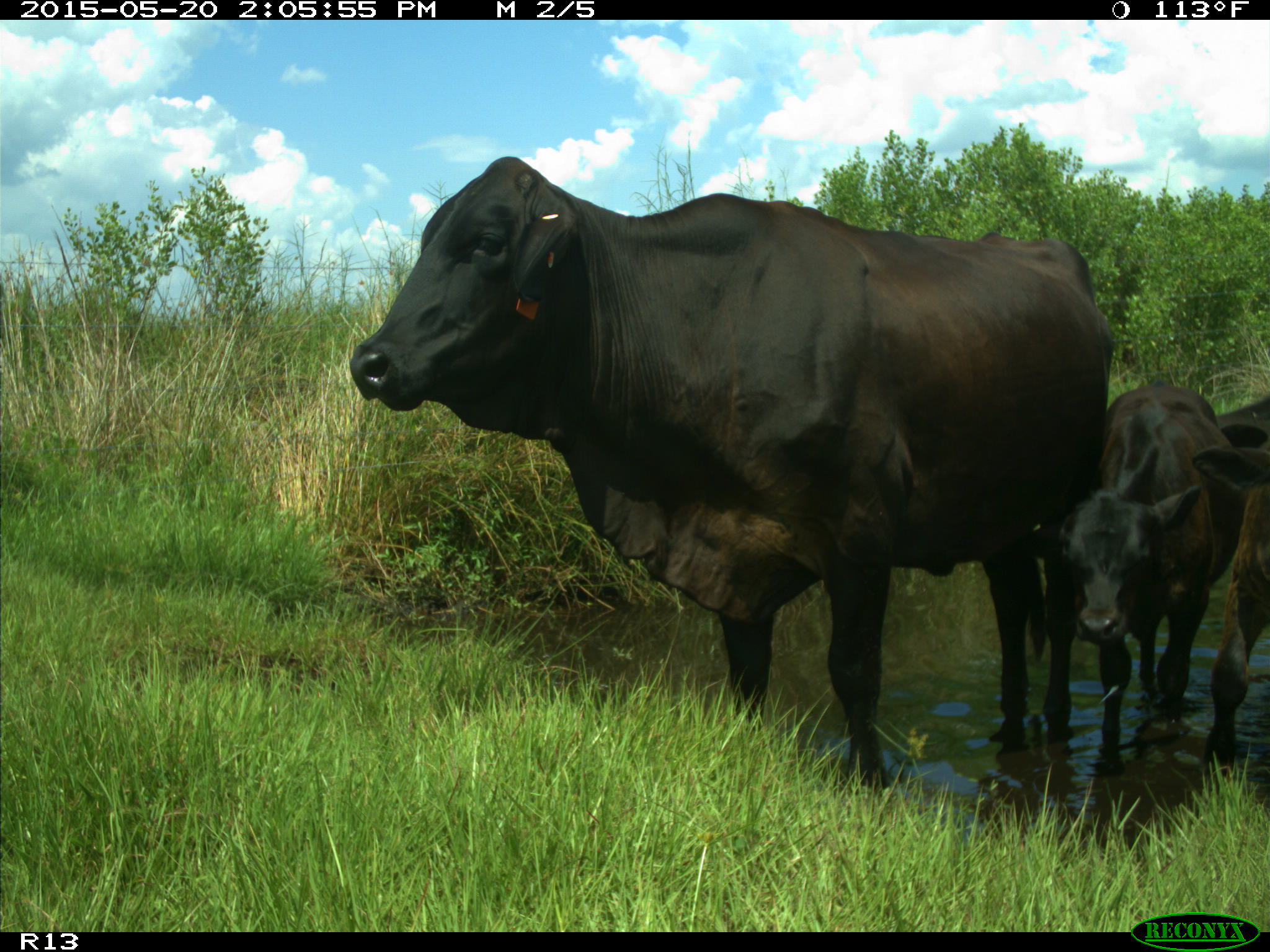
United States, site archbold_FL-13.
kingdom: Animalia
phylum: Chordata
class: Mammalia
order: Artiodactyla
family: Bovidae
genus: Bos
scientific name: Bos taurus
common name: domestic cow